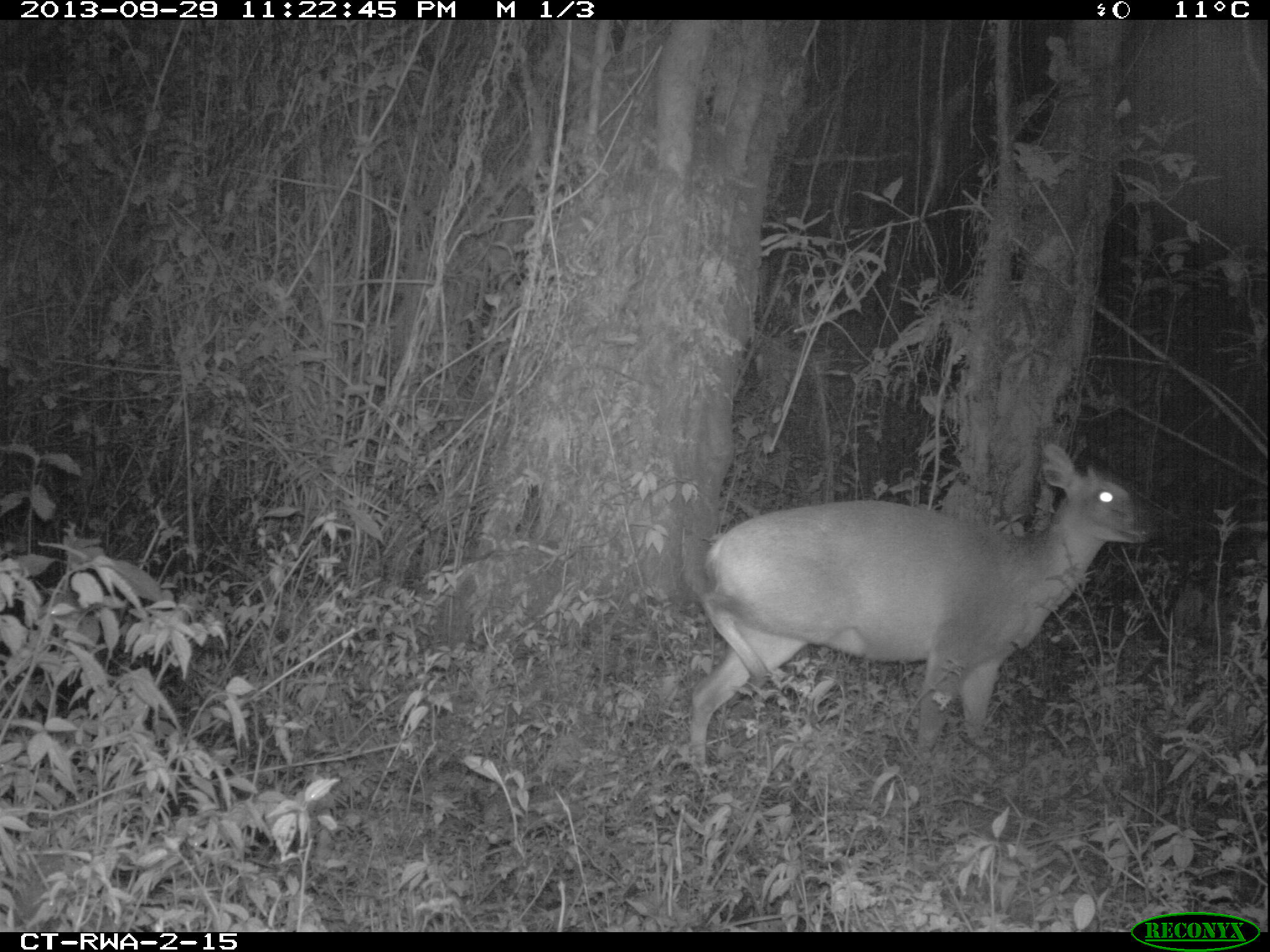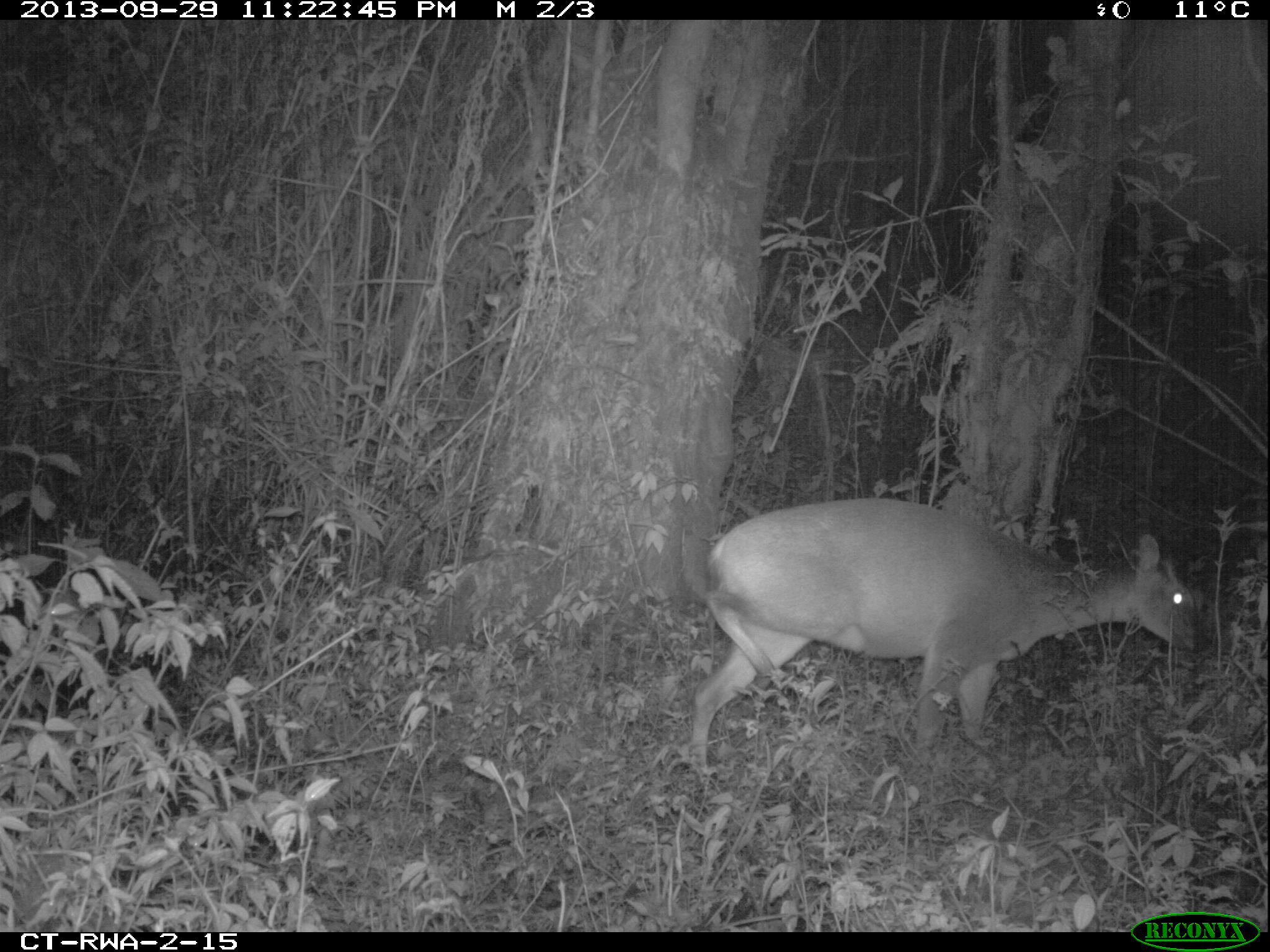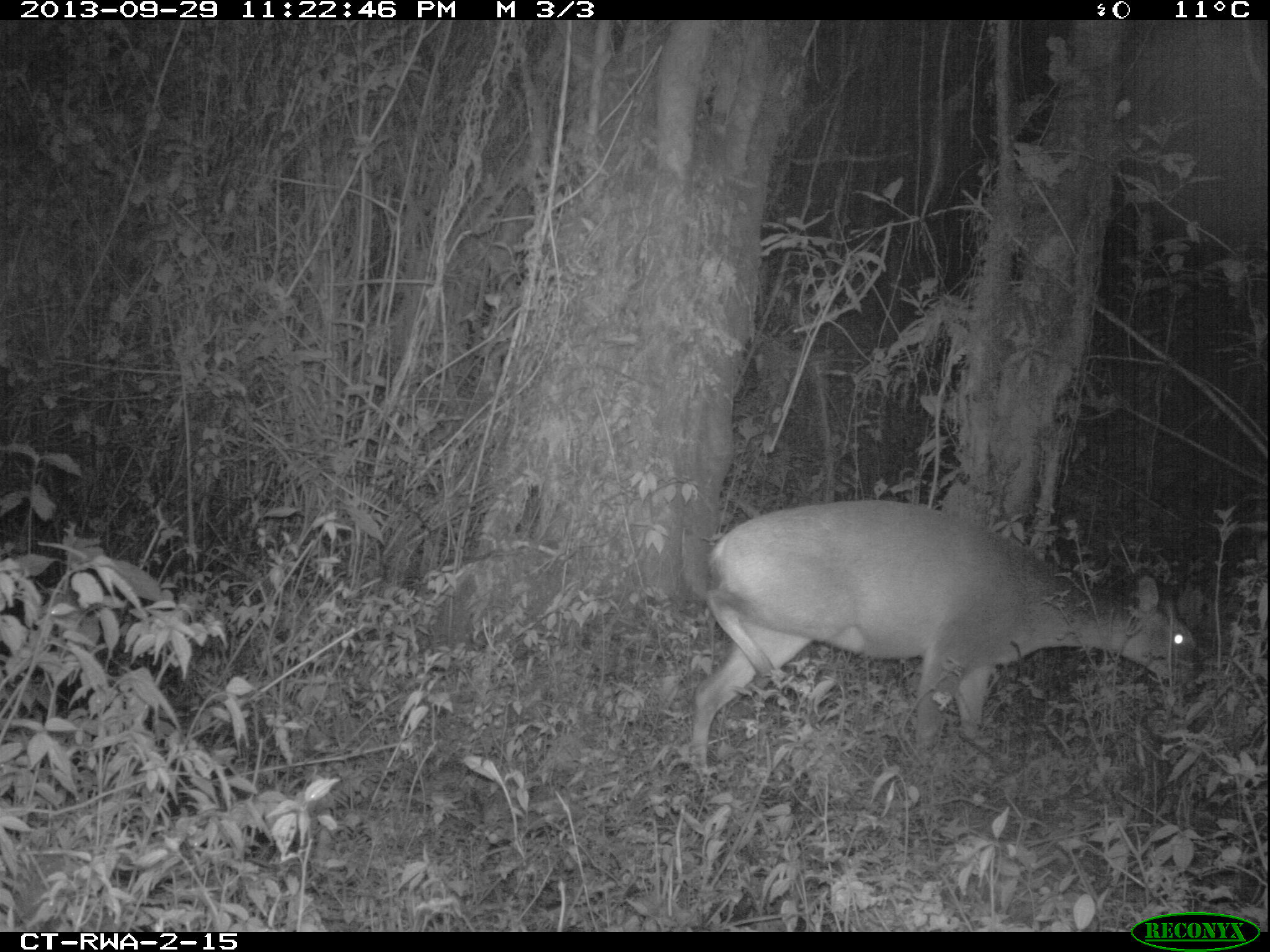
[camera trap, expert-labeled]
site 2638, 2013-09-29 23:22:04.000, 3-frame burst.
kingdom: Animalia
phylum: Chordata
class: Mammalia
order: Artiodactyla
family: Bovidae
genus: Cephalophus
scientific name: Cephalophus nigrifrons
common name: black-fronted duiker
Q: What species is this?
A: Cephalophus nigrifrons (black-fronted duiker).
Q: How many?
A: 1.